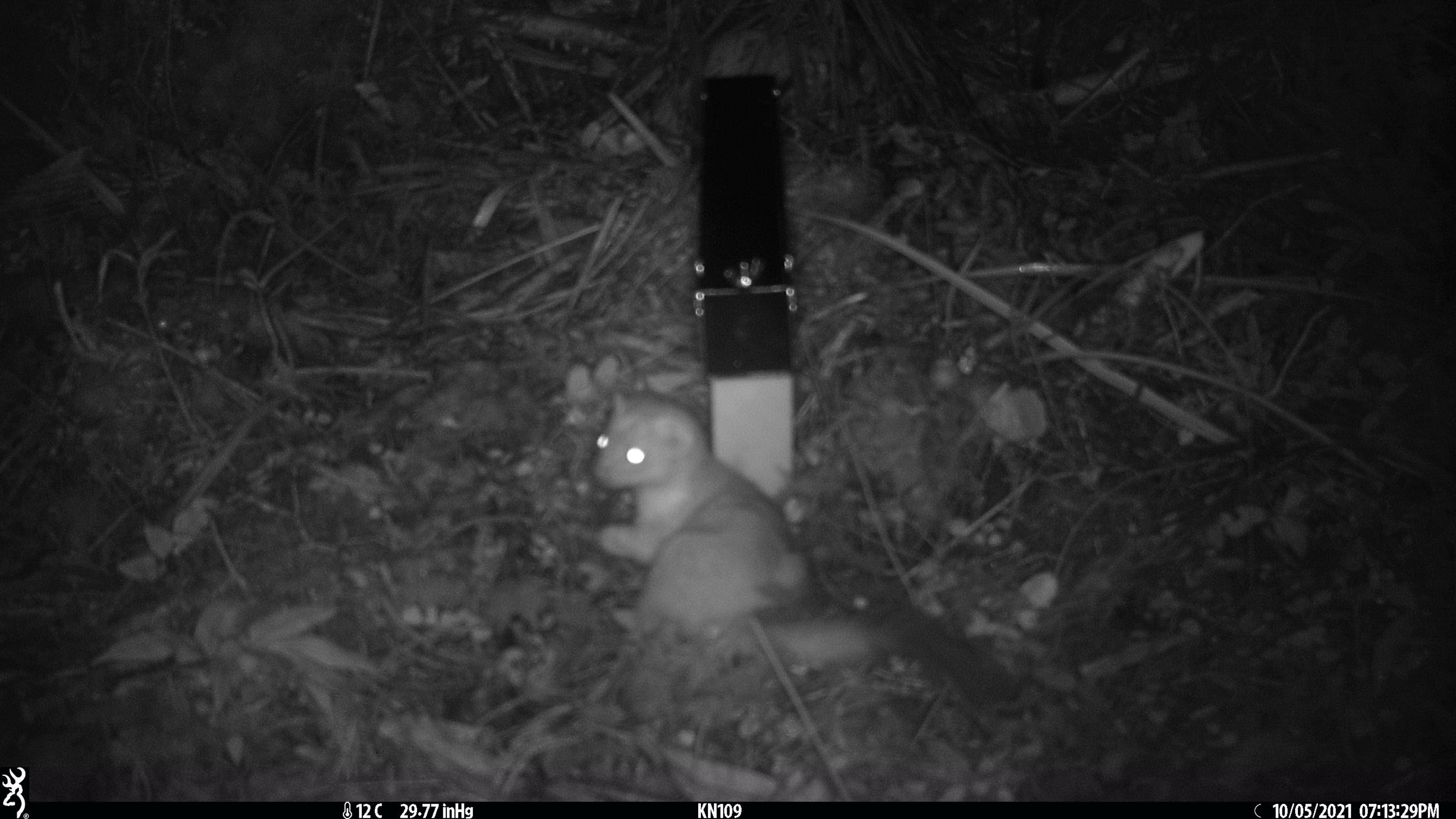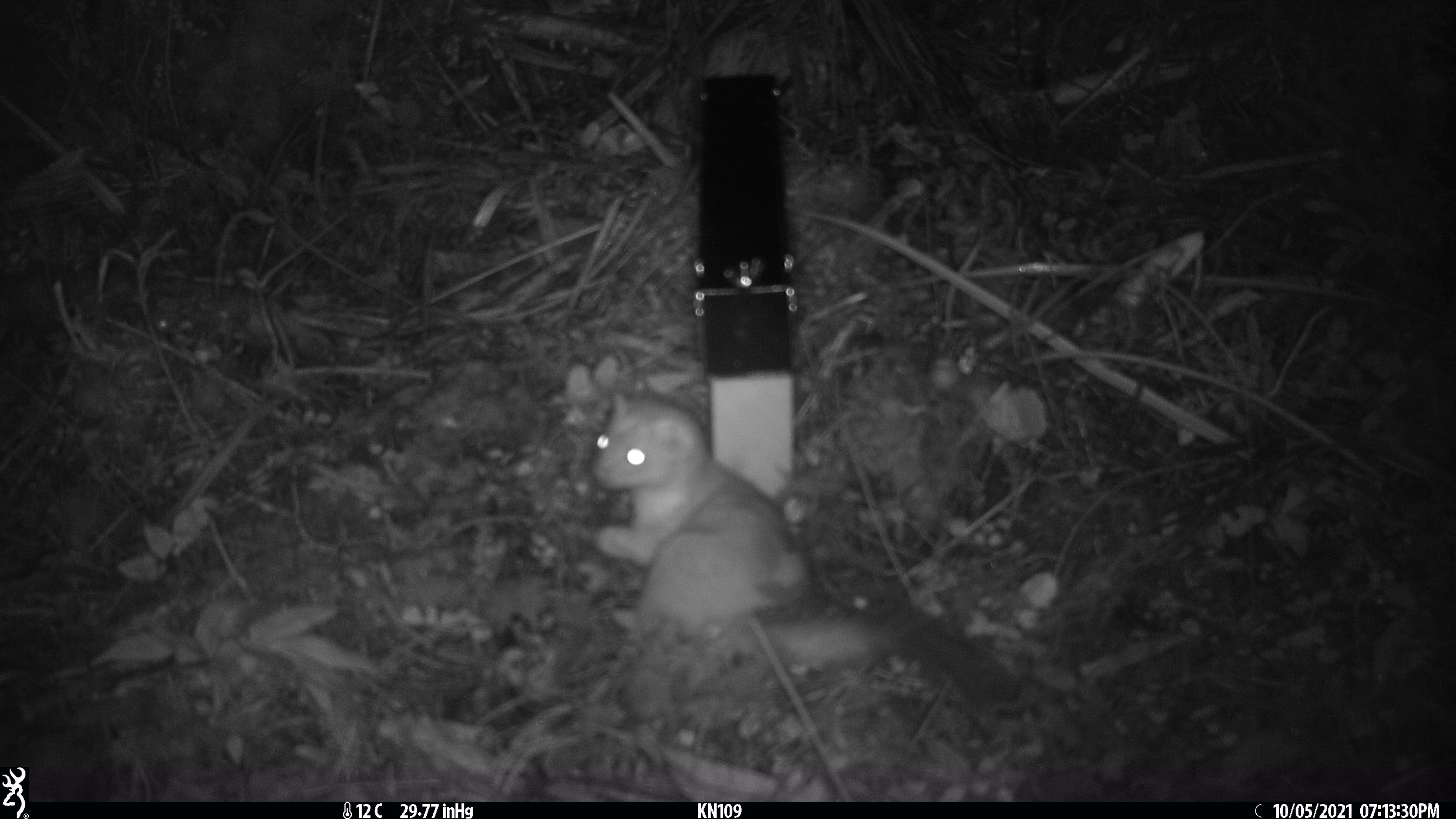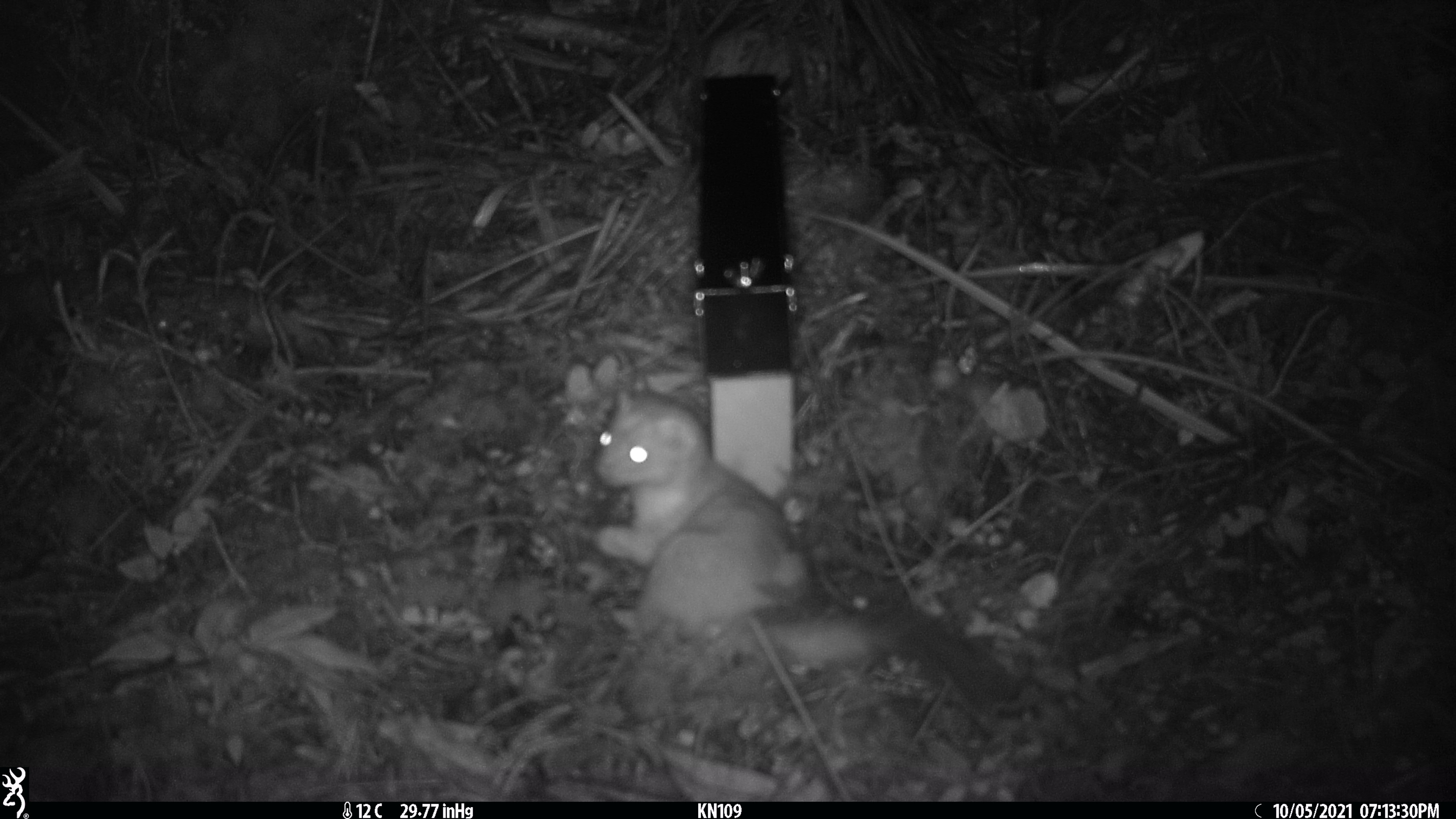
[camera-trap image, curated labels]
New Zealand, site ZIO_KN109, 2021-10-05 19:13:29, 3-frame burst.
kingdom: Animalia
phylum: Chordata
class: Mammalia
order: Carnivora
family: Mustelidae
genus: Mustela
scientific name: Mustela erminea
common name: stoat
Stoat (Mustela erminea).